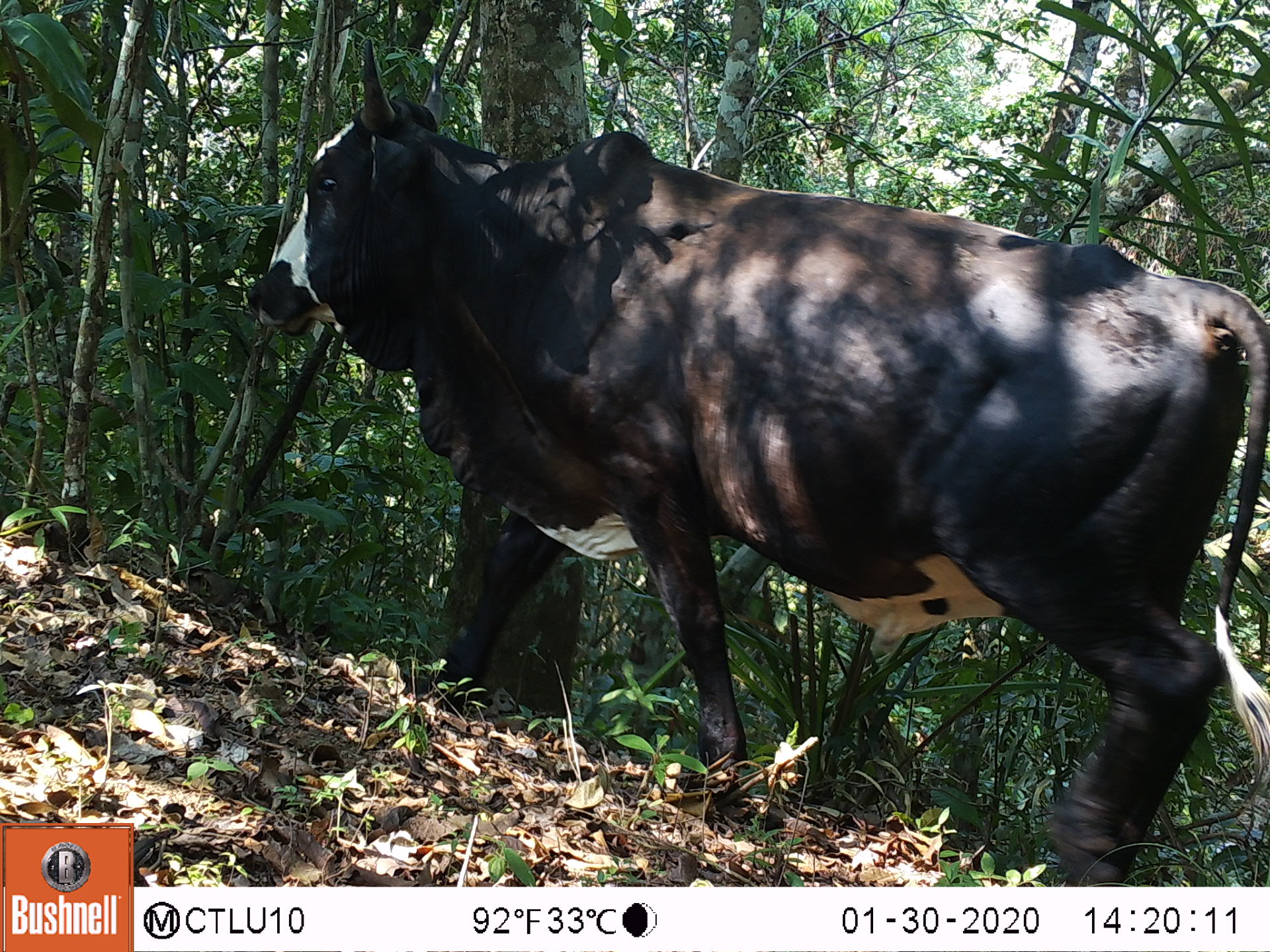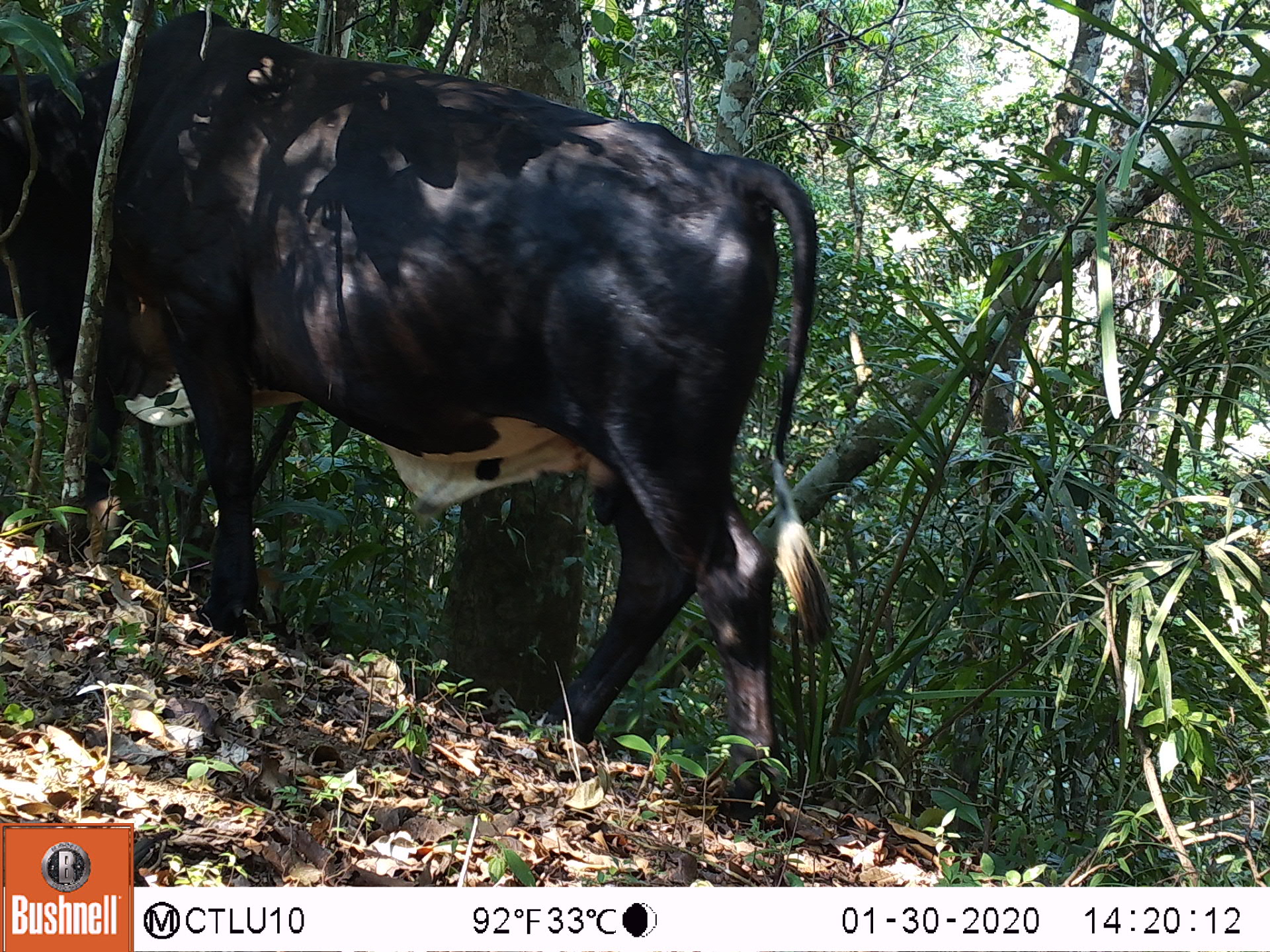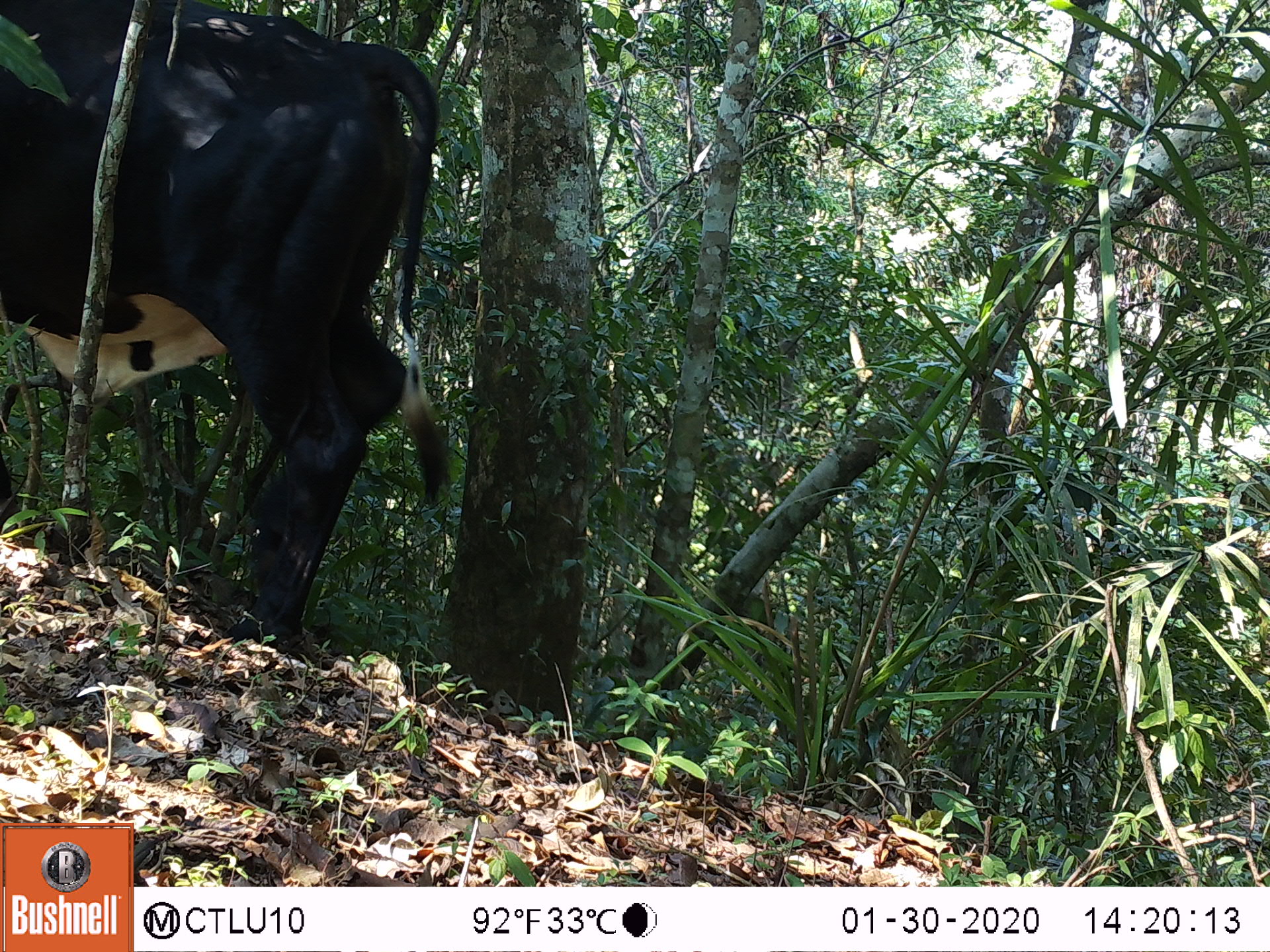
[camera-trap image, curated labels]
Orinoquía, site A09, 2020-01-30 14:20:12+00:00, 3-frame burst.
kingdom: Animalia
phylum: Chordata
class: Mammalia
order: Artiodactyla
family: Bovidae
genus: Bos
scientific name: Bos taurus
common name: cow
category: cattle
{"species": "cattle (cow) (Bos taurus)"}